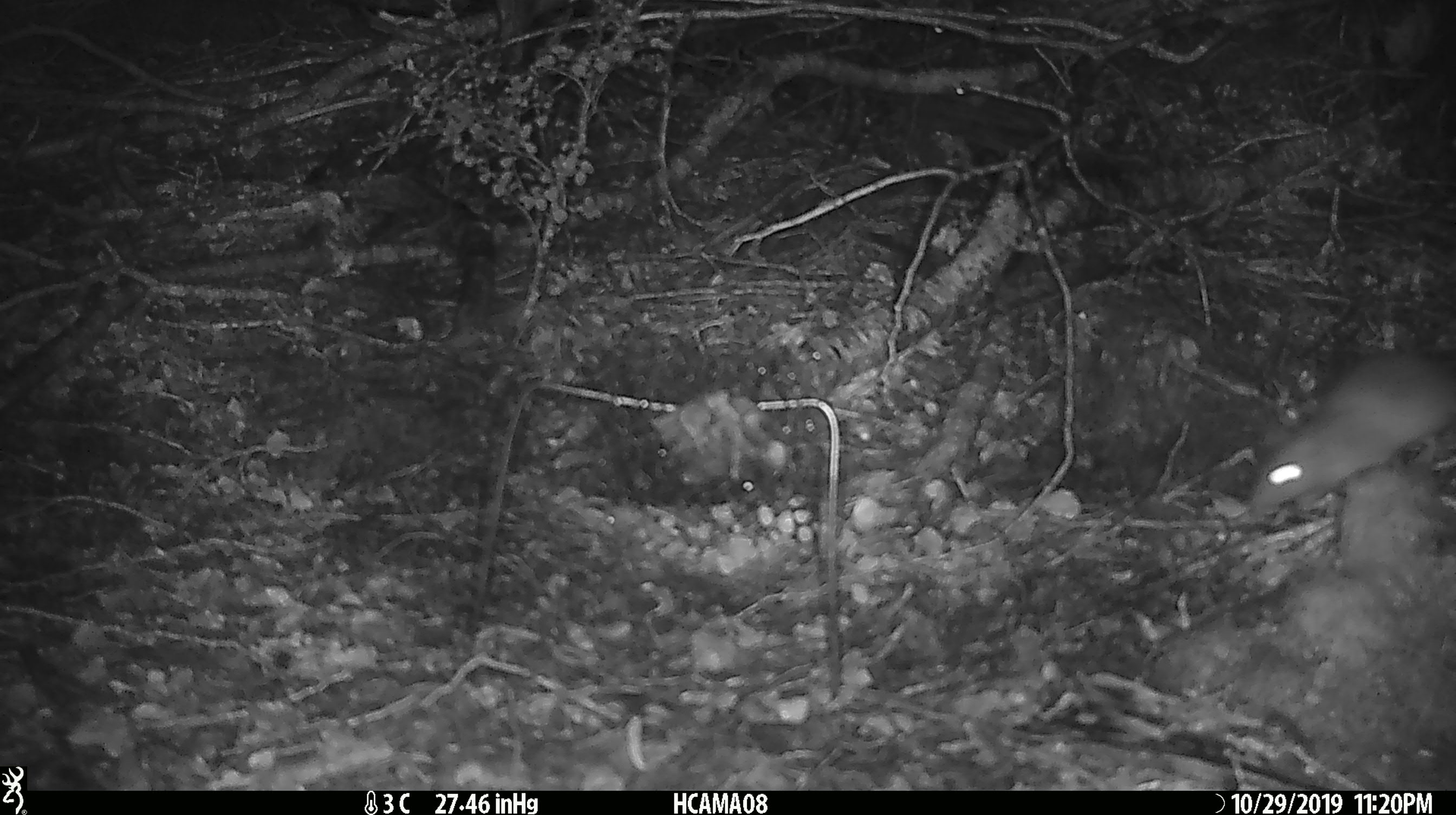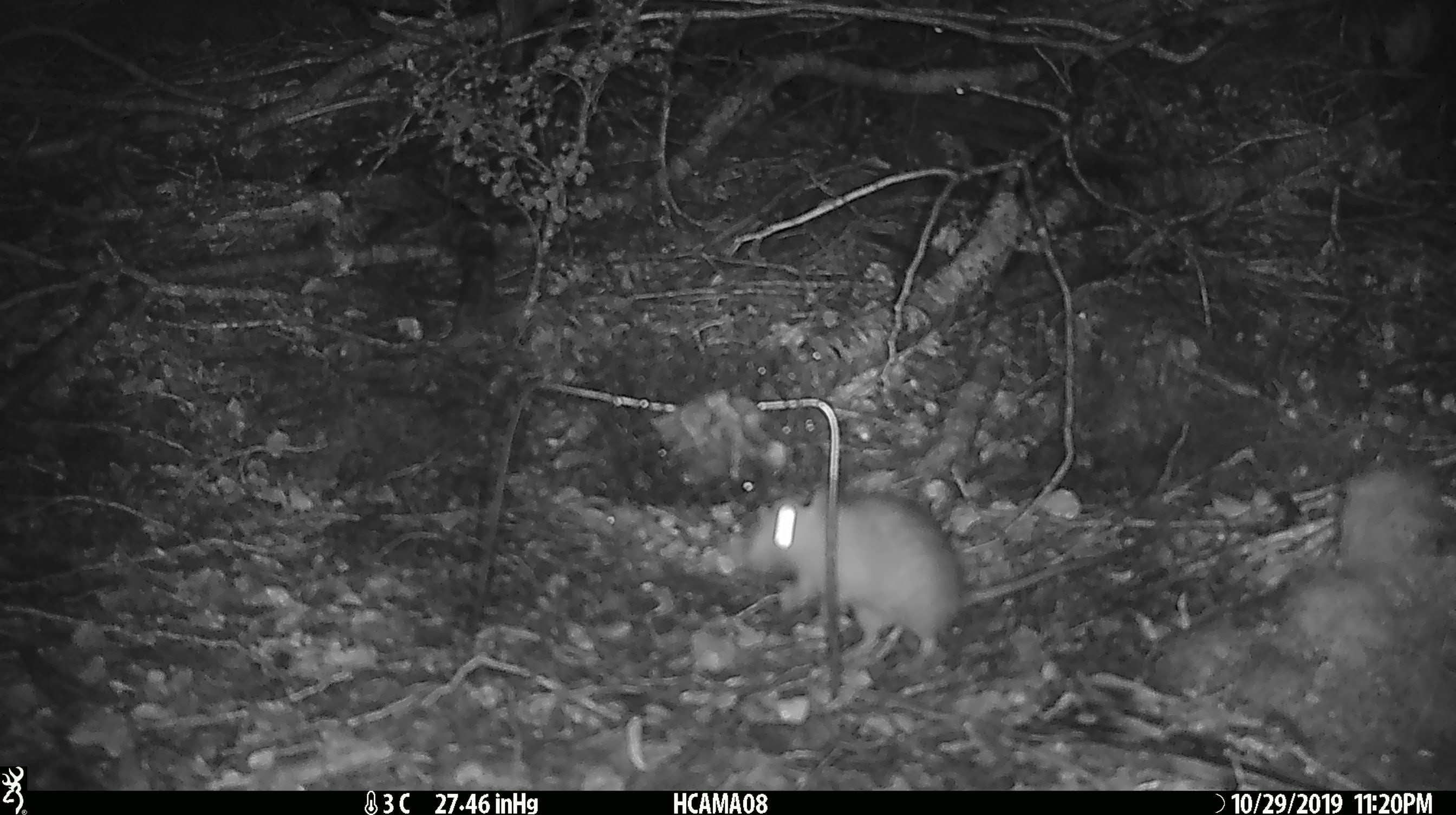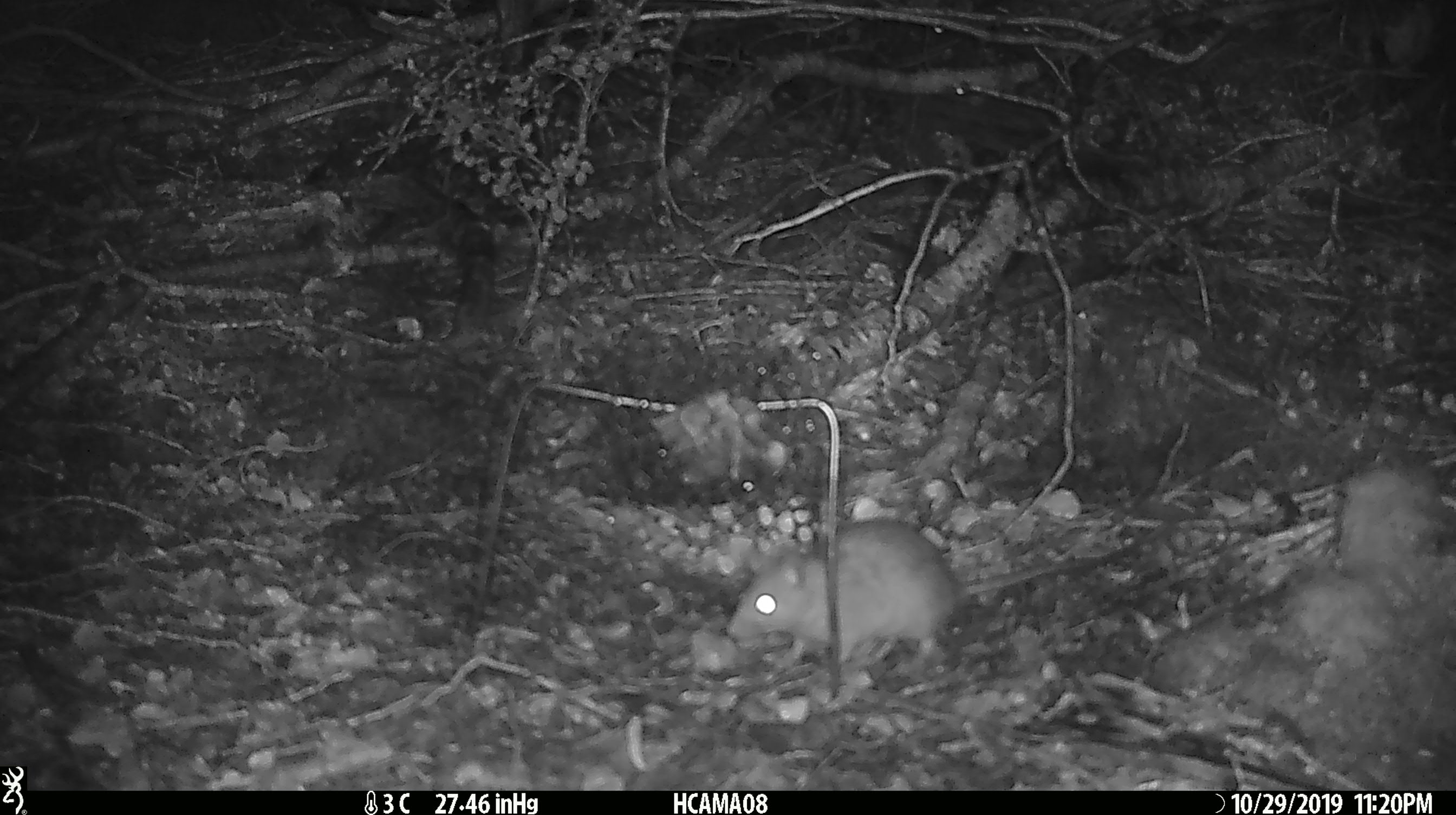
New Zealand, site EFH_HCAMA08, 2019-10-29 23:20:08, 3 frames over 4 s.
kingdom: Animalia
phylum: Chordata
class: Mammalia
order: Rodentia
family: Muridae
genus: Mus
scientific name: Mus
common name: mouse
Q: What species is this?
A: Mouse (Mus).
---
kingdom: Animalia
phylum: Chordata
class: Mammalia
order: Rodentia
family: Muridae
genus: Rattus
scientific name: Rattus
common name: rat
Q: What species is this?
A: Rat (Rattus).